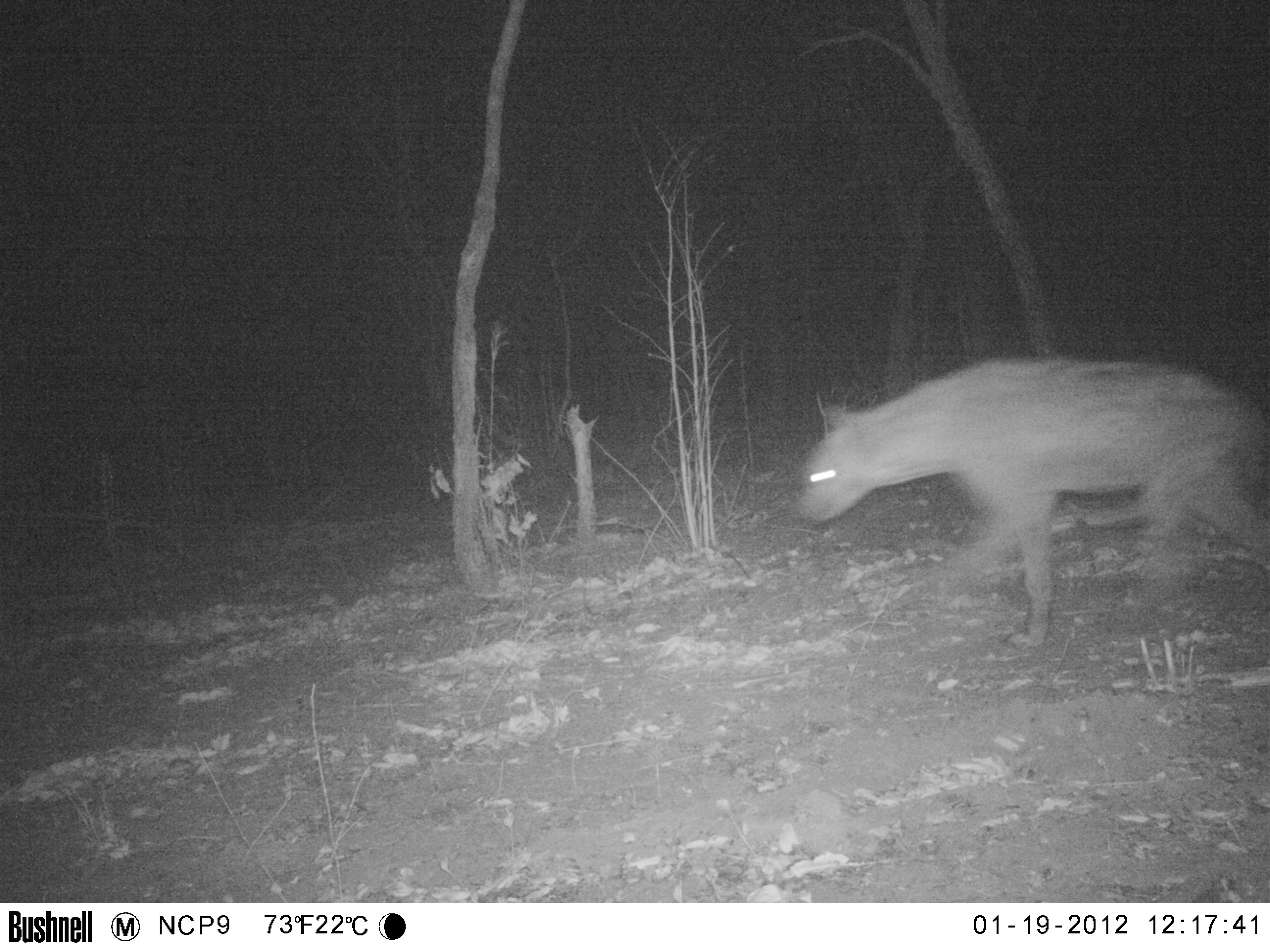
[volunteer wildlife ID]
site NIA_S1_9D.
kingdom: Animalia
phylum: Chordata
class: Mammalia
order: Carnivora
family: Hyaenidae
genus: Crocuta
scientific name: Crocuta crocuta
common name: spotted hyena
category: hyenaspotted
Hyenaspotted (spotted hyena) (Crocuta crocuta), count 1. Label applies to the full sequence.